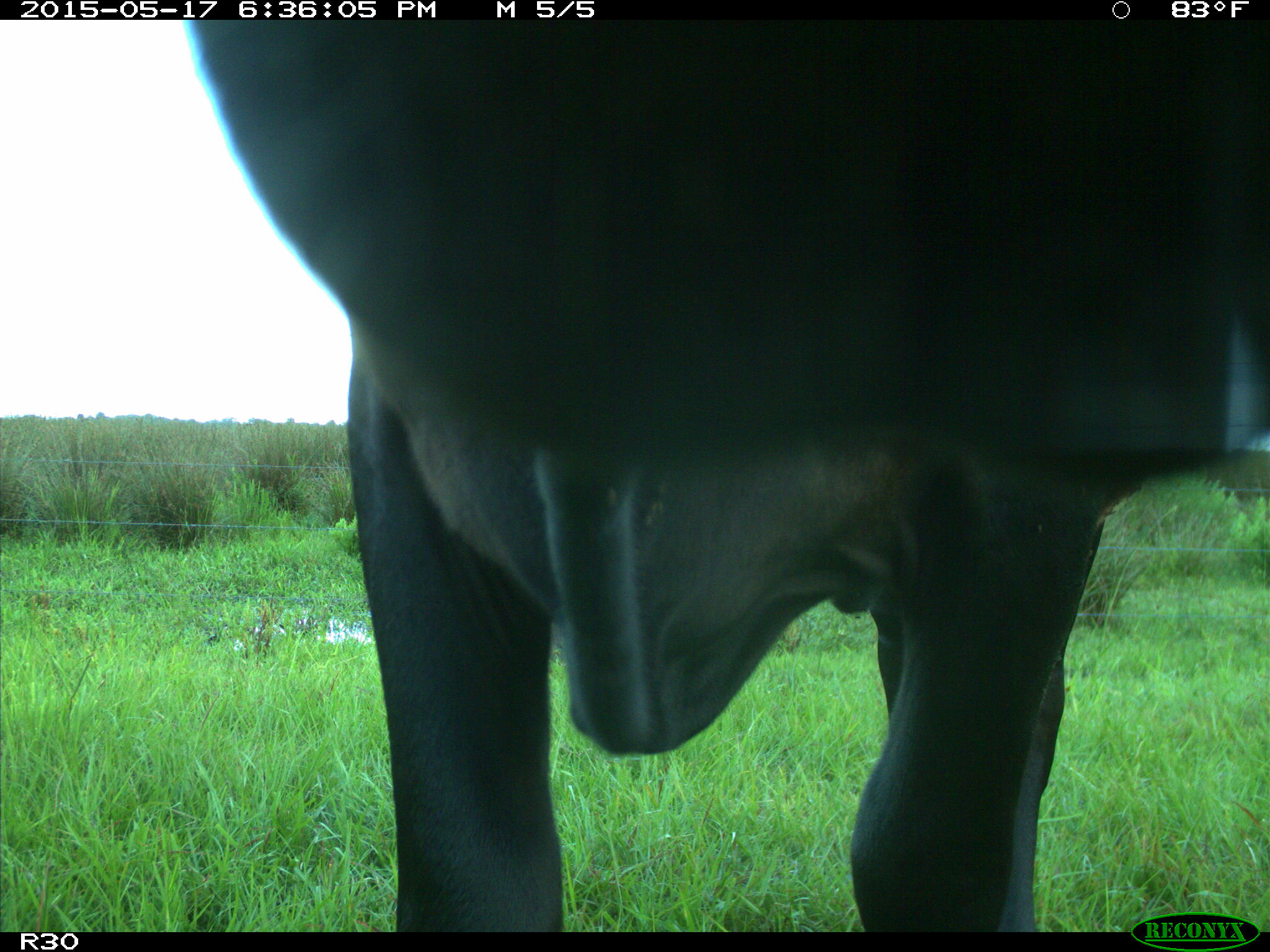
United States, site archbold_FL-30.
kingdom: Animalia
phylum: Chordata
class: Mammalia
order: Artiodactyla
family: Bovidae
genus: Bos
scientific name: Bos taurus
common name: domestic cow